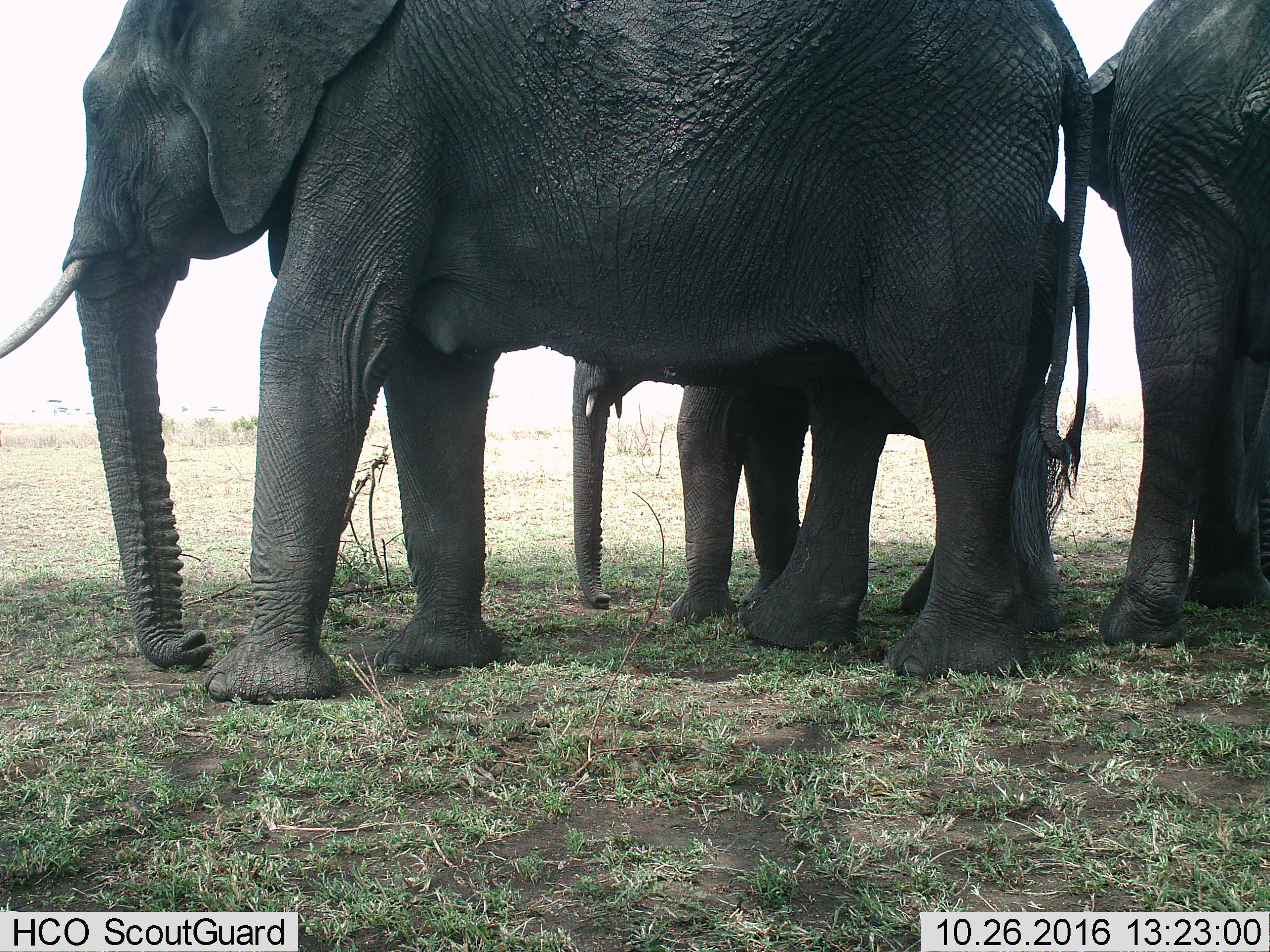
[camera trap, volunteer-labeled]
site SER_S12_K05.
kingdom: Animalia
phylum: Chordata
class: Mammalia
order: Proboscidea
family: Elephantidae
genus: Loxodonta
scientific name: Loxodonta africana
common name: african bush elephant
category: elephant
Elephant (african bush elephant) (Loxodonta africana), count 3. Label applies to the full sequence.